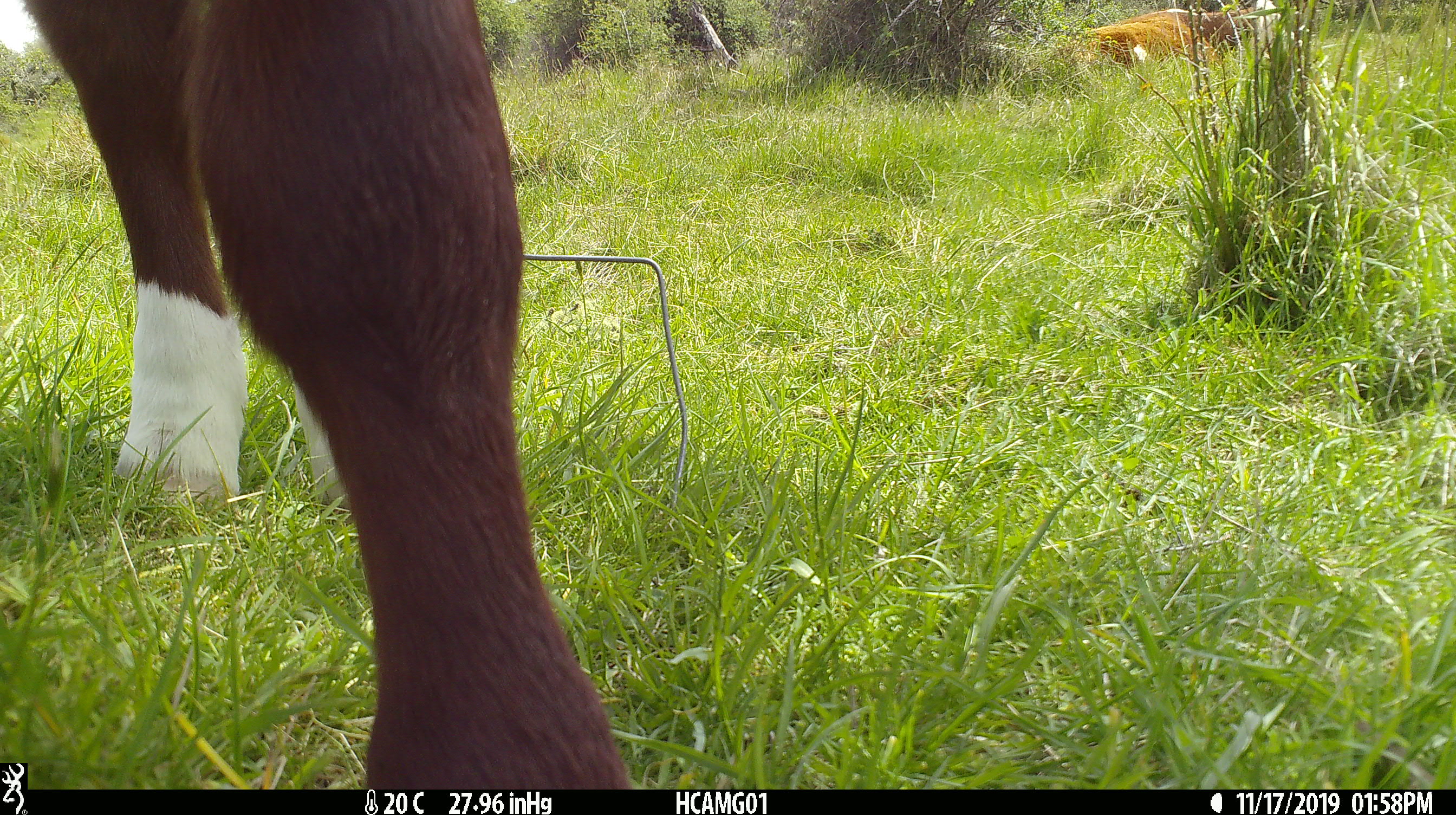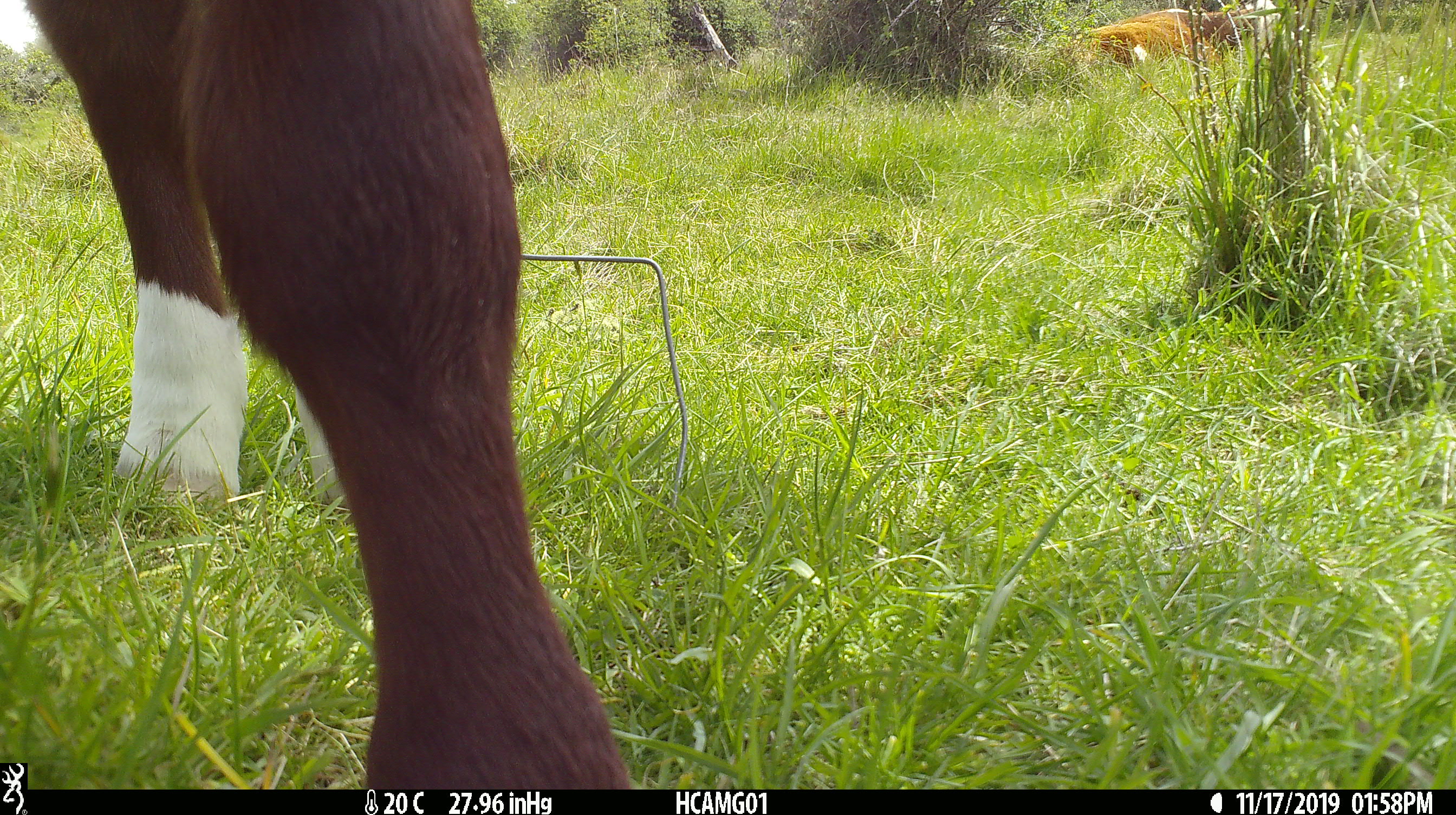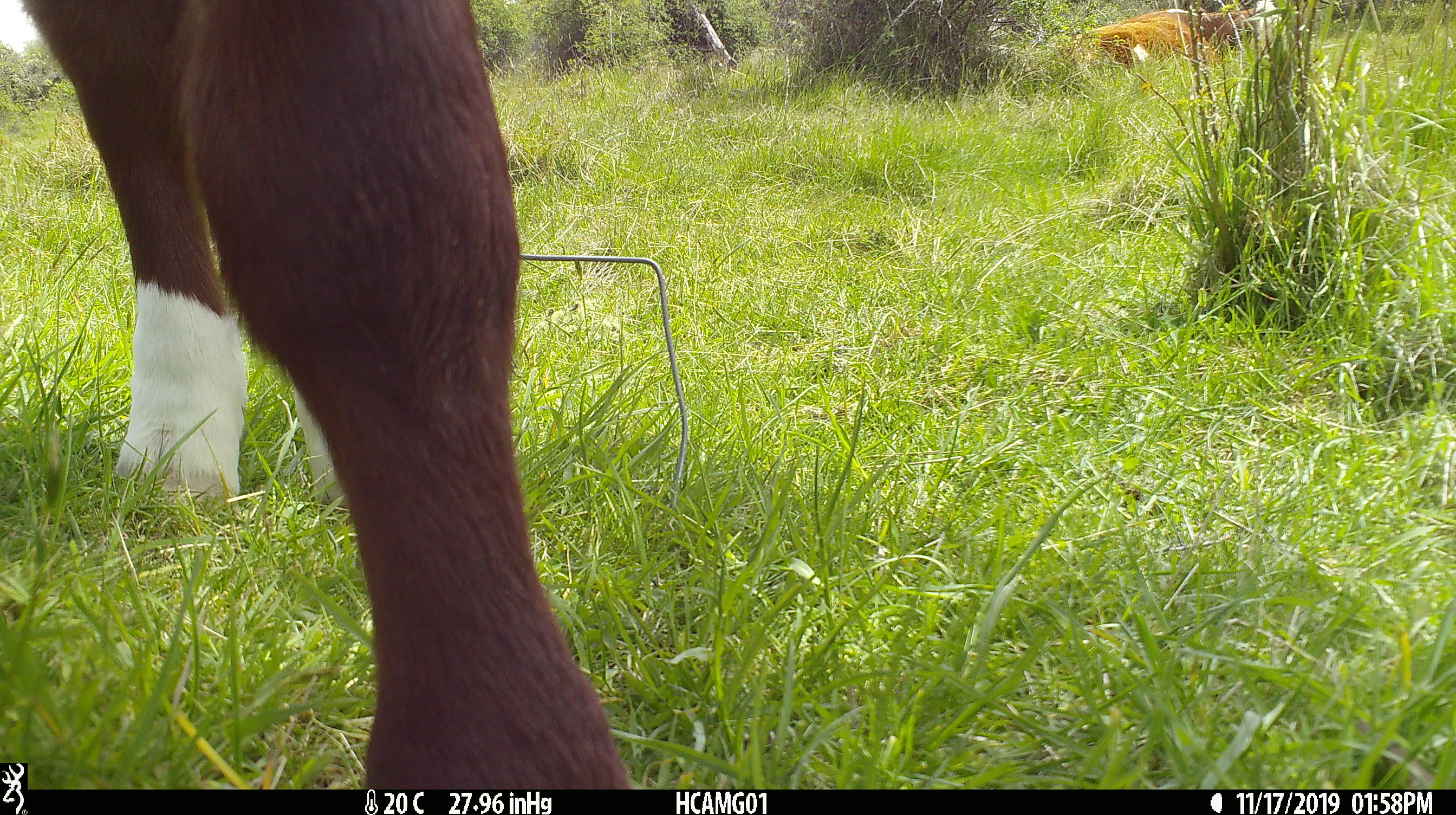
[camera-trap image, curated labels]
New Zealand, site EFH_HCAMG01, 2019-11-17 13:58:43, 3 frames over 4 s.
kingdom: Animalia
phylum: Chordata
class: Mammalia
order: Artiodactyla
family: Bovidae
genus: Bos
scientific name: Bos taurus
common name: domestic cow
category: cow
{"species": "cow (domestic cow) (Bos taurus)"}